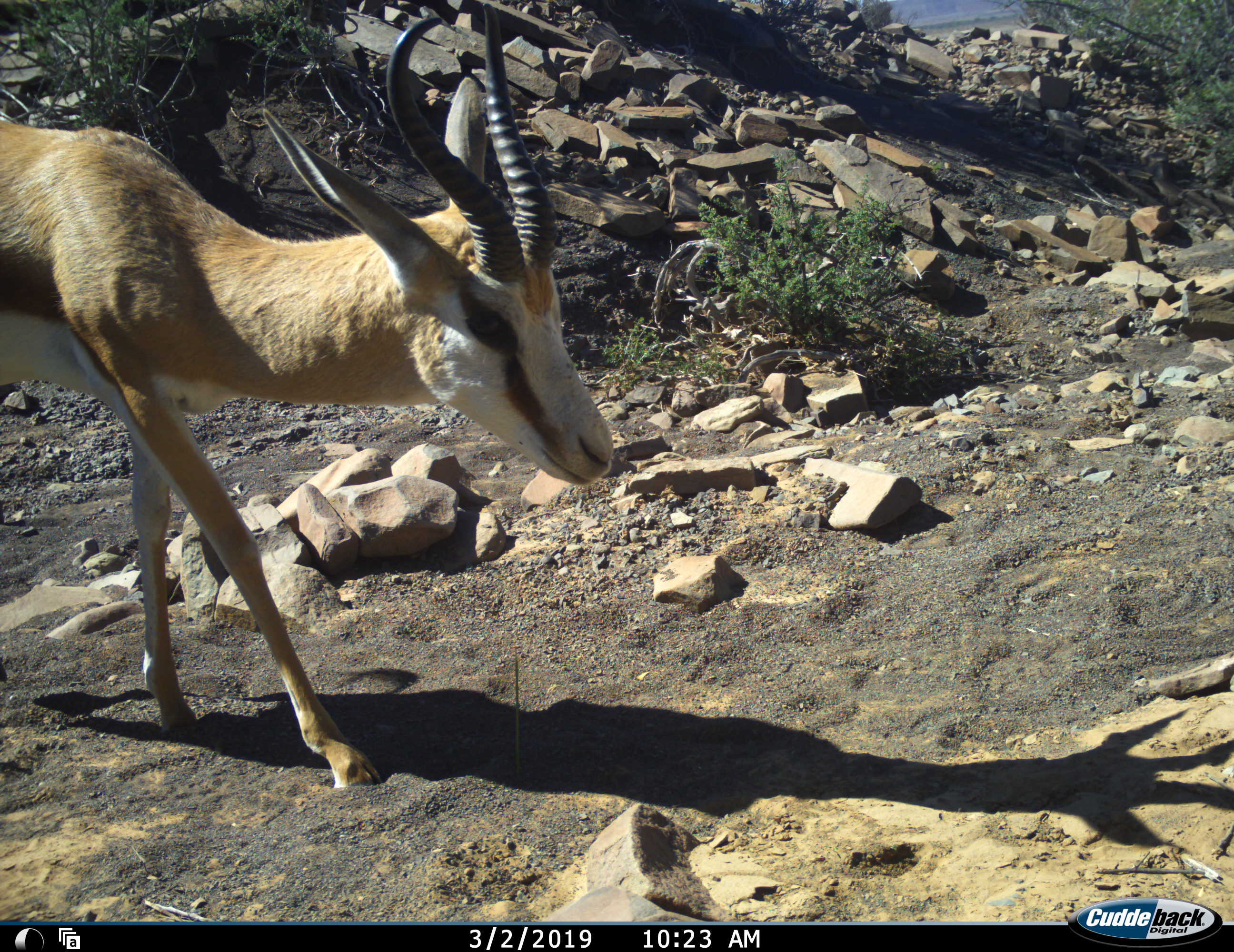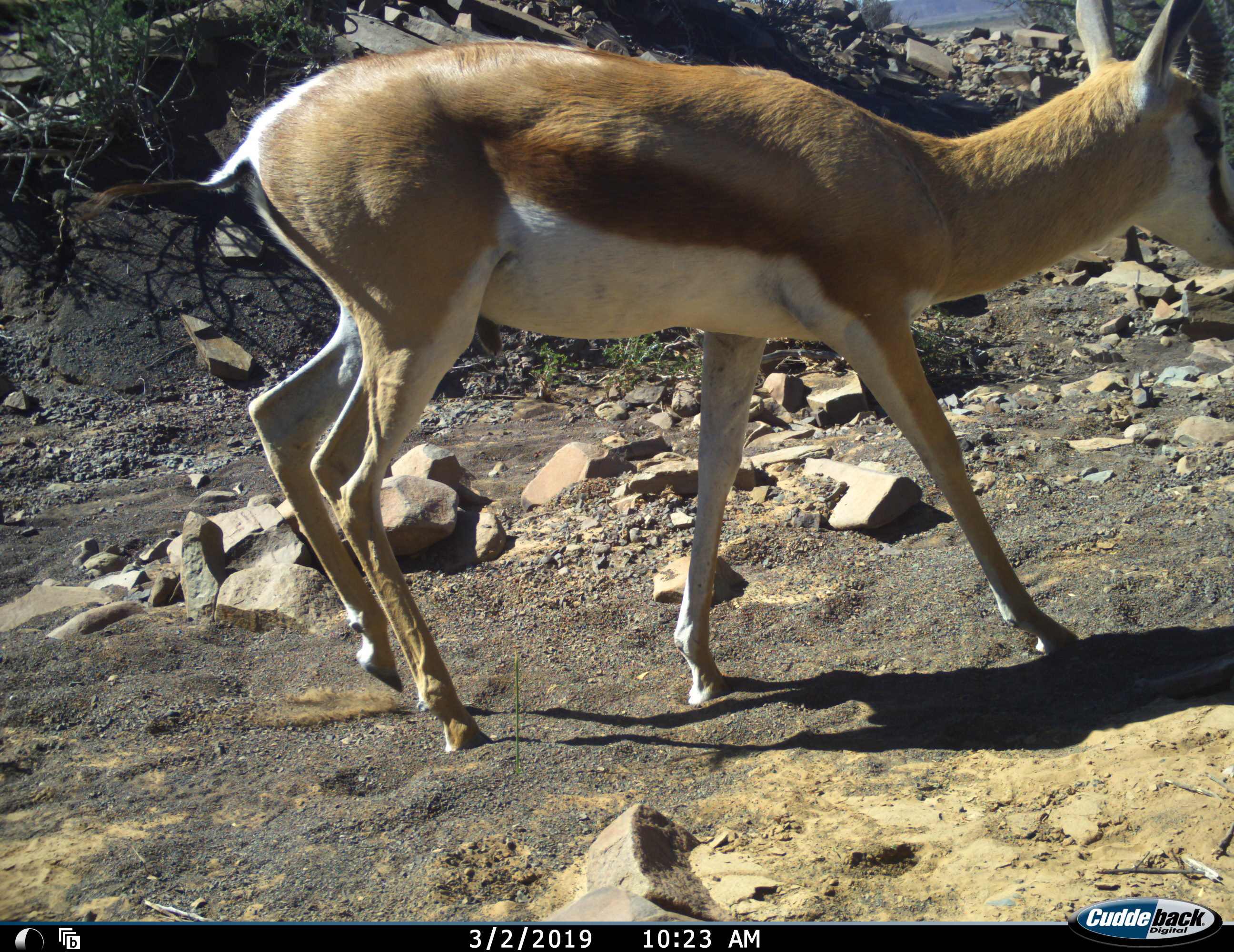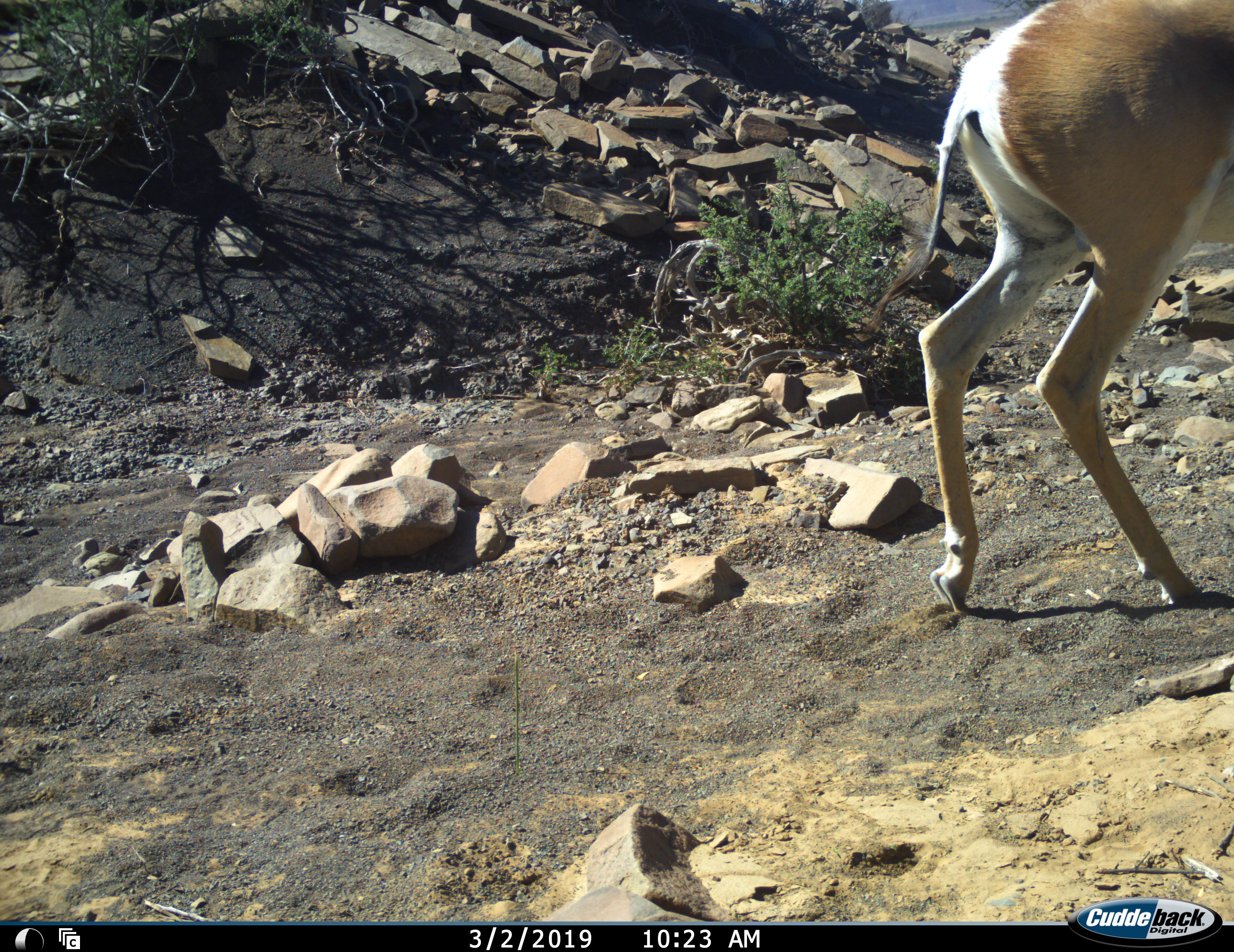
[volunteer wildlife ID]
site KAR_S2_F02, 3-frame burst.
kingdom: Animalia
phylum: Chordata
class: Mammalia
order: Artiodactyla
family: Bovidae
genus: Antidorcas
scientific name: Antidorcas marsupialis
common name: springbok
Springbok (Antidorcas marsupialis), count 1. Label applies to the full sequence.